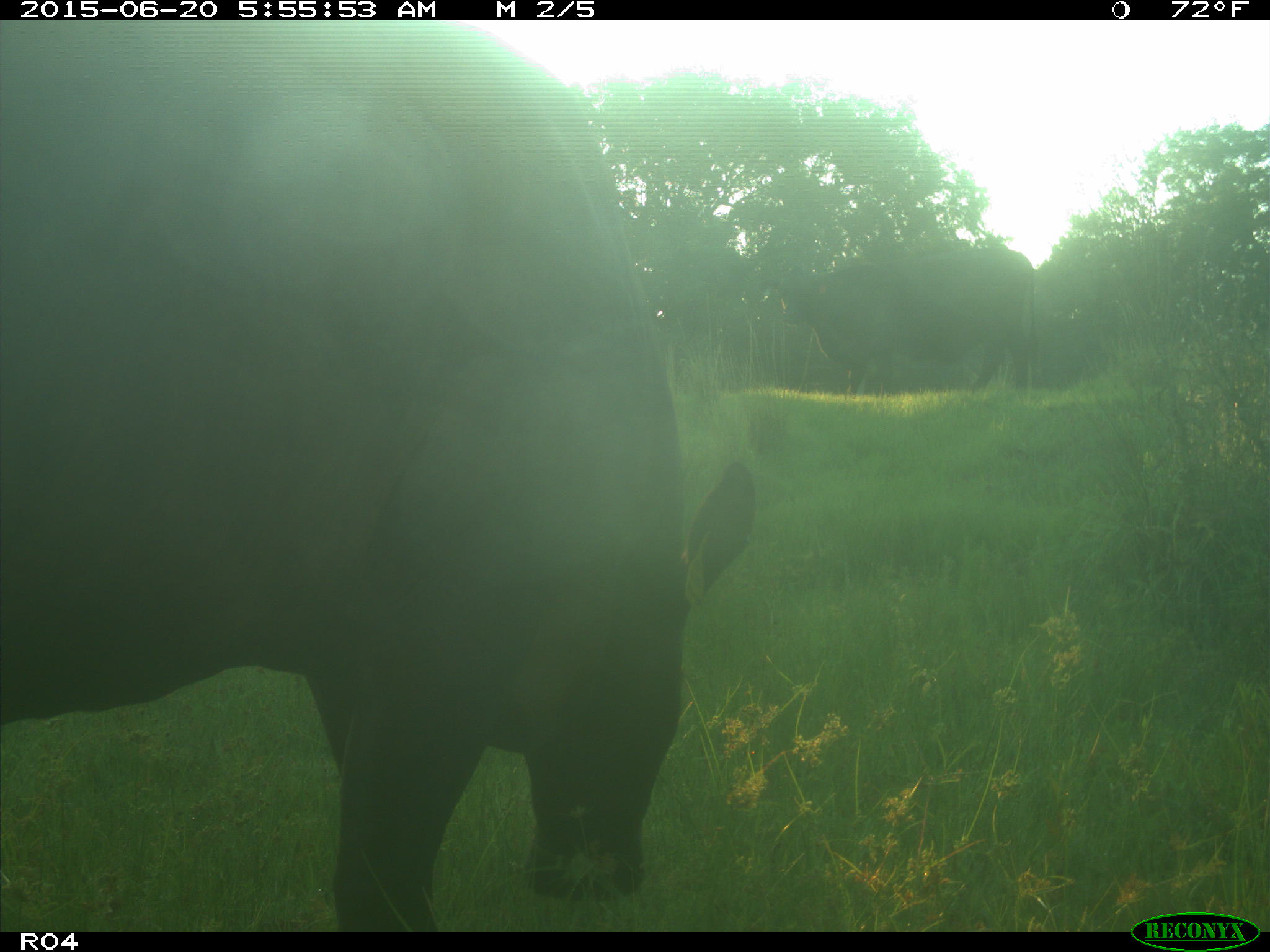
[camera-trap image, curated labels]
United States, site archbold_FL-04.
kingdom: Animalia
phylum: Chordata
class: Mammalia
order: Artiodactyla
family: Bovidae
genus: Bos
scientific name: Bos taurus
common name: domestic cow